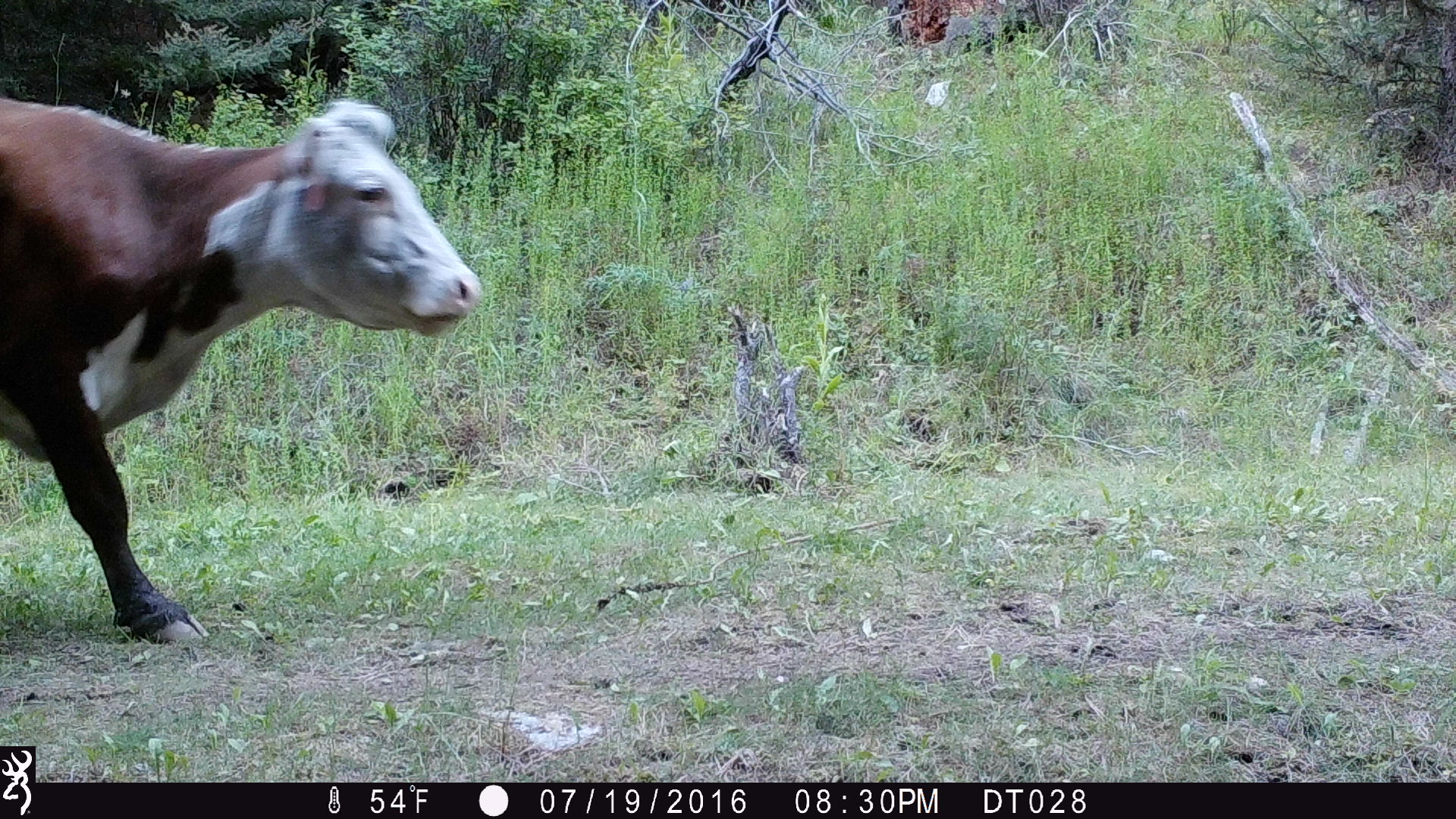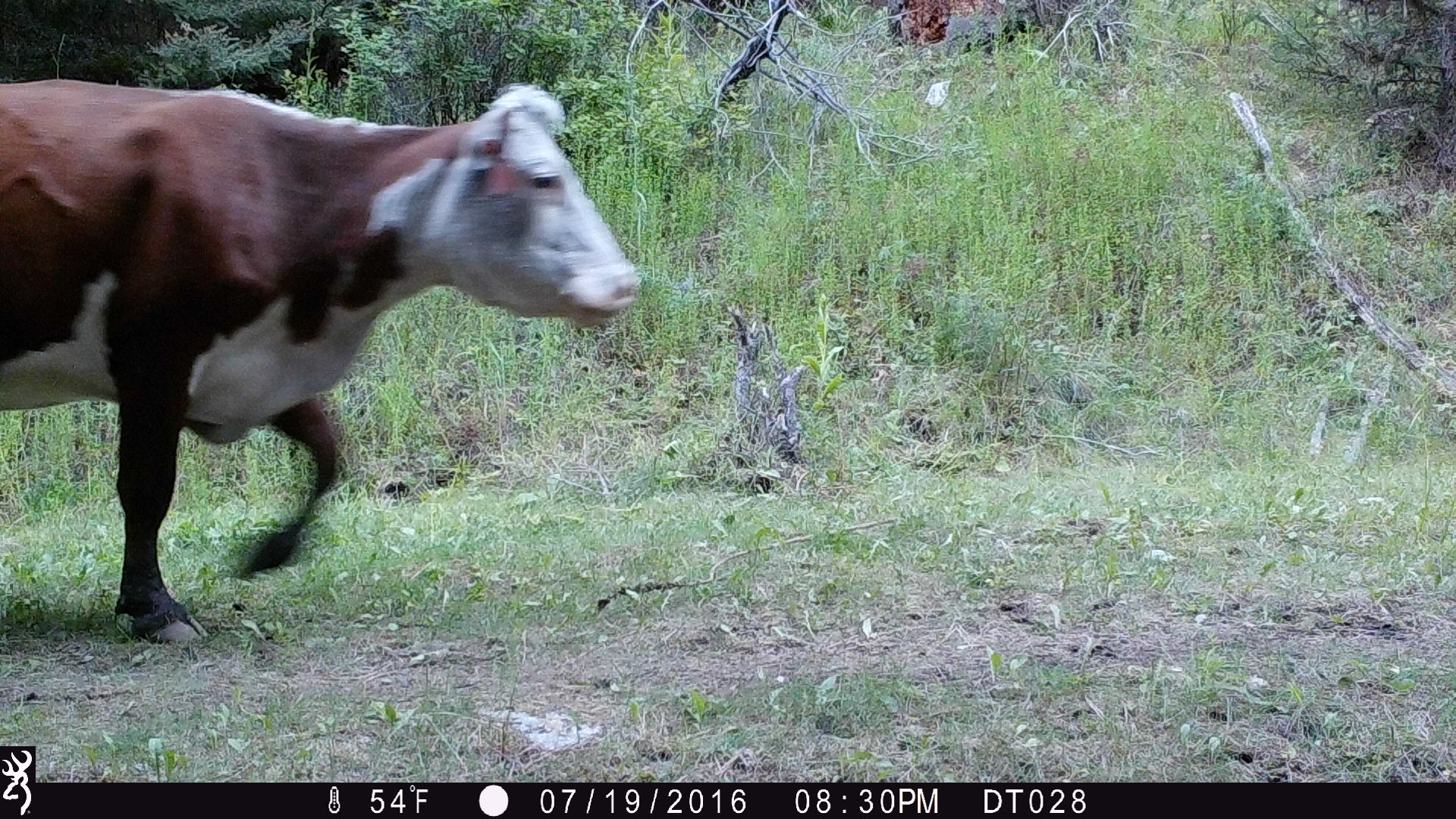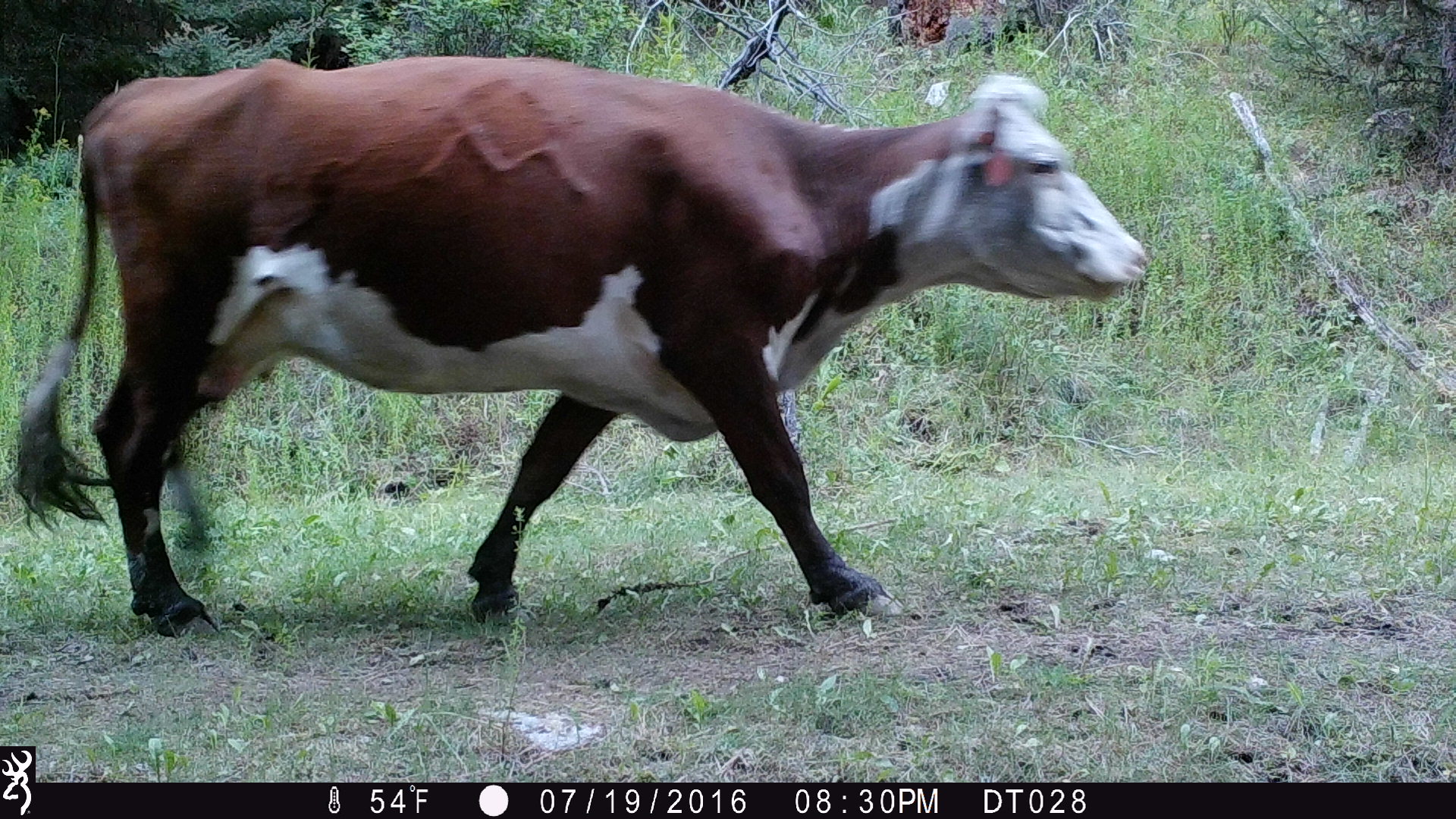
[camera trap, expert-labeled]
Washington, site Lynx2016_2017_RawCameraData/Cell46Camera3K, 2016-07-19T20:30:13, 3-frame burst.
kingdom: Animalia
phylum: Chordata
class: Mammalia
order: Artiodactyla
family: Bovidae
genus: Bos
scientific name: Bos taurus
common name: domestic cattle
Domestic cattle (Bos taurus). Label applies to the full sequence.